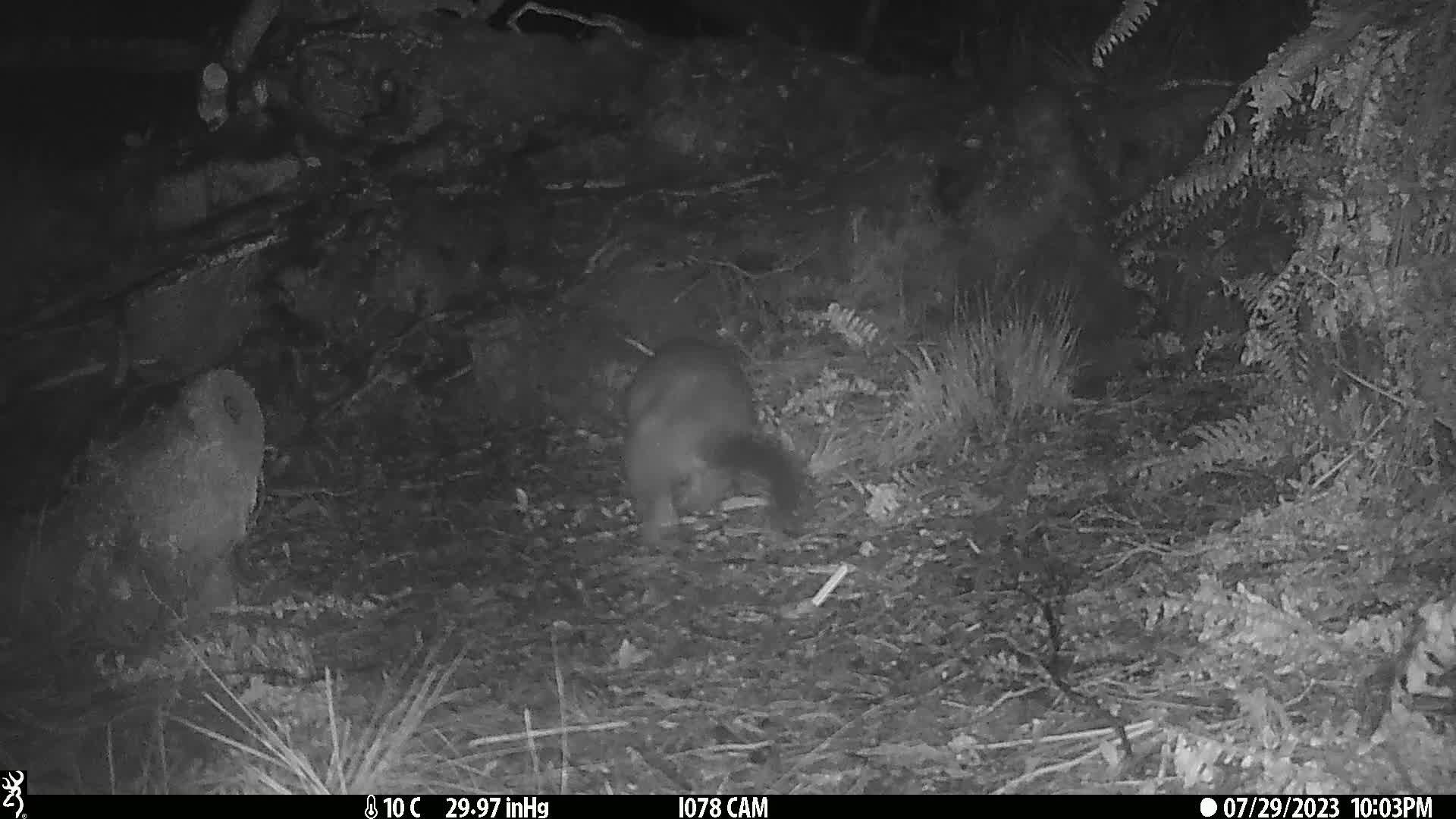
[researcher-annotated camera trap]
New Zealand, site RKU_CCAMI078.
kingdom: Animalia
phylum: Chordata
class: Mammalia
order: Diprotodontia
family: Phalangeridae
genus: Trichosurus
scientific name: Trichosurus vulpecula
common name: common brushtail possum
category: possum